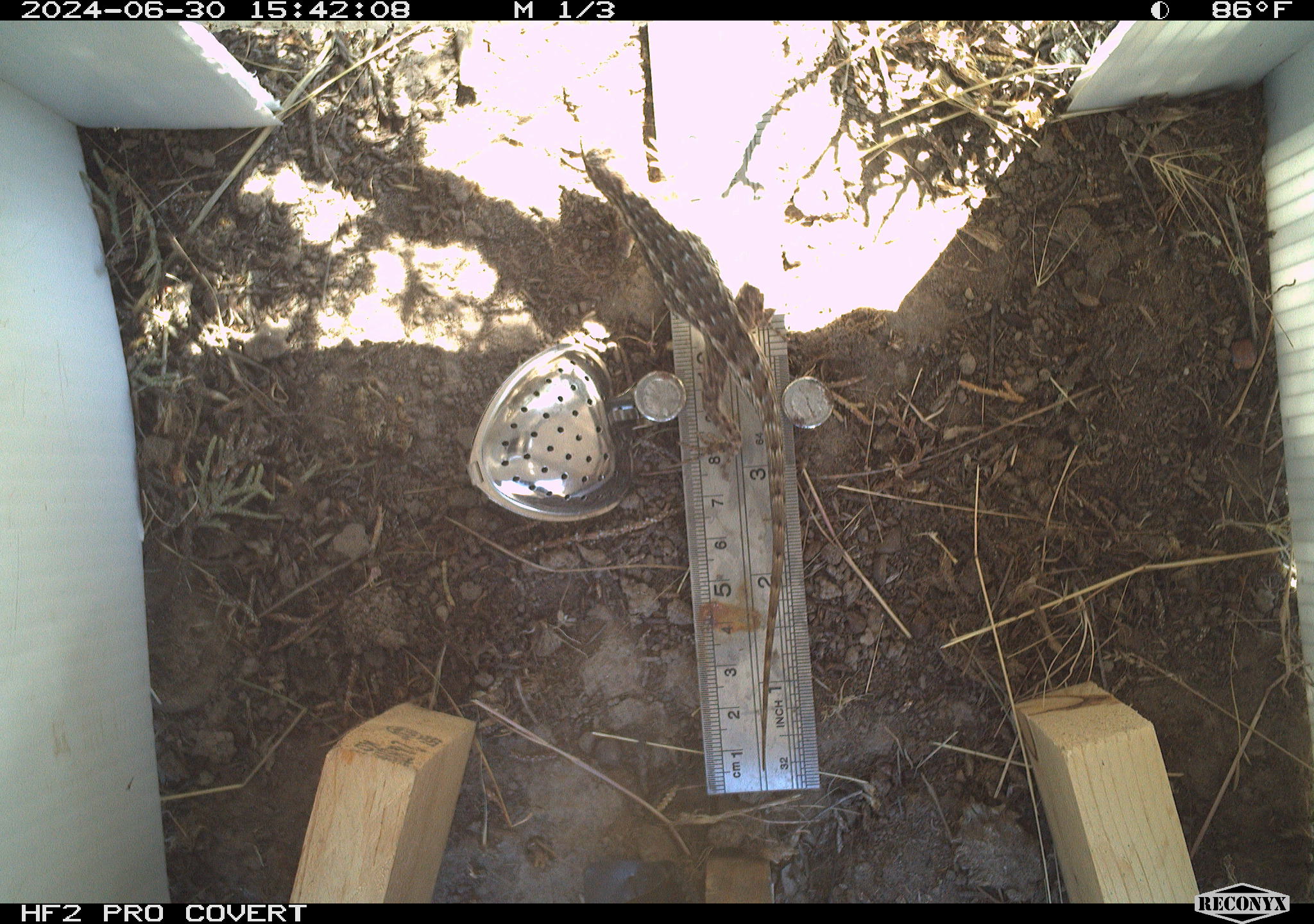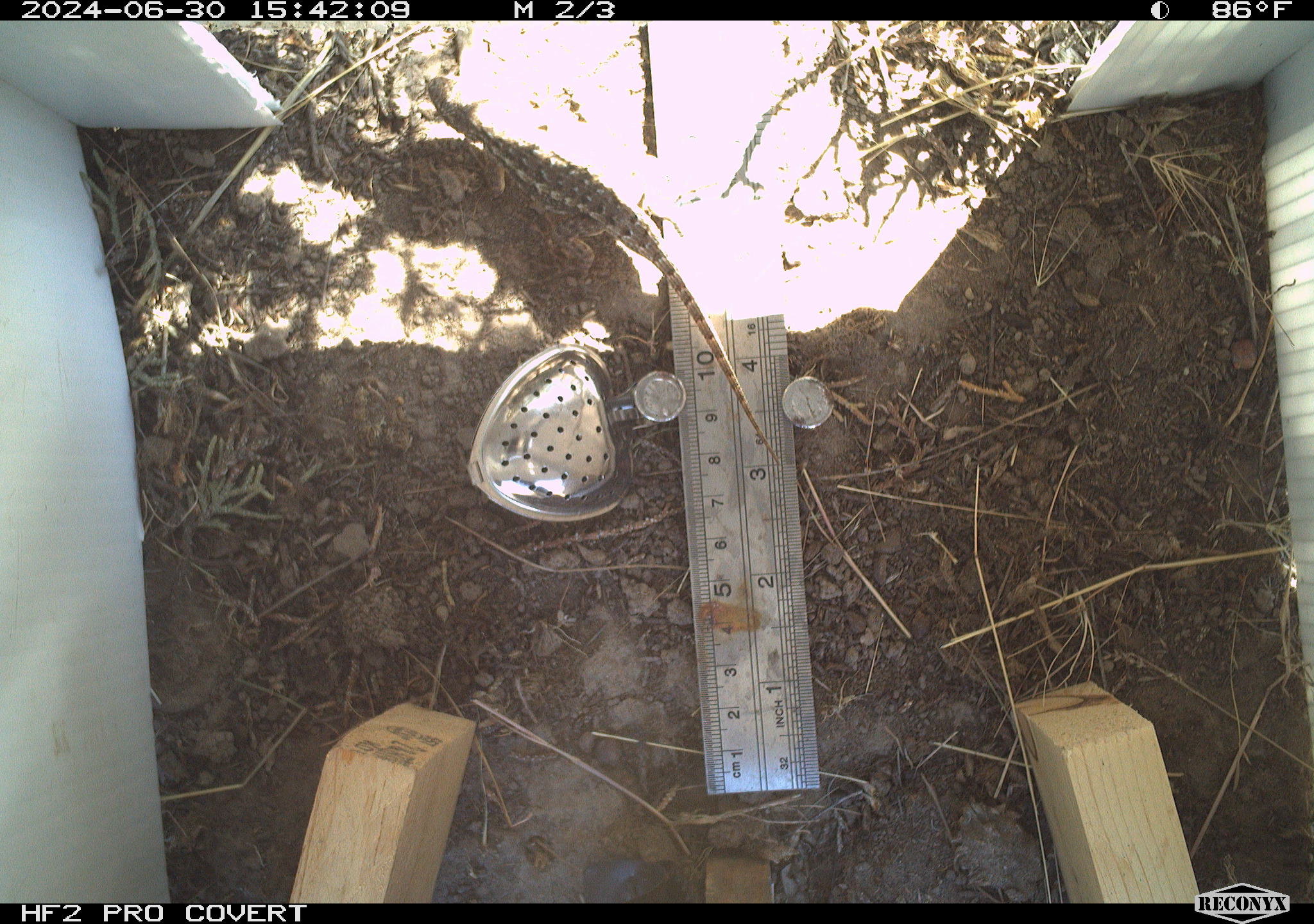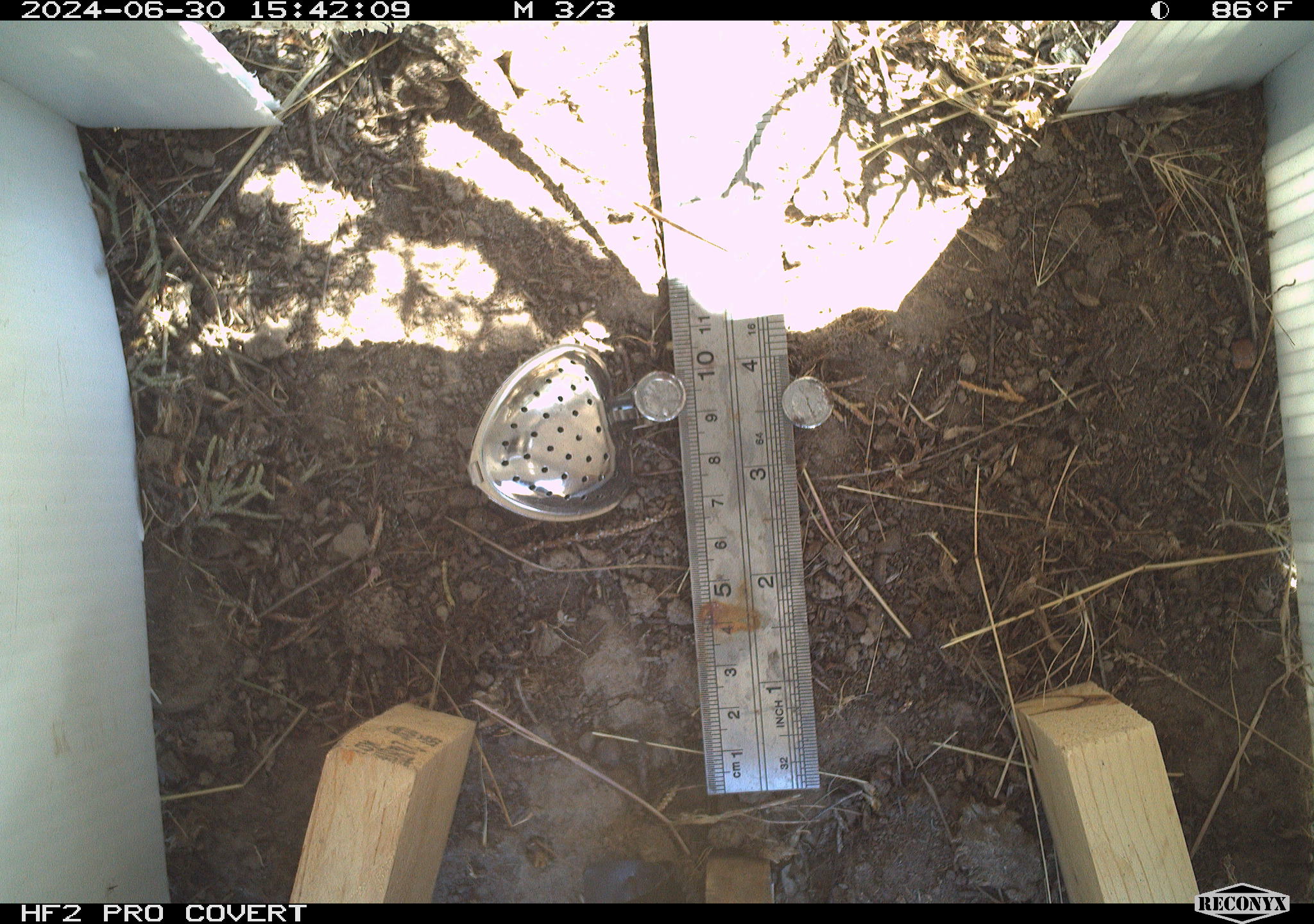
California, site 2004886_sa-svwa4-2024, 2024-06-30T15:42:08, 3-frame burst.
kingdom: Animalia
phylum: Chordata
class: Reptilia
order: Squamata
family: Phrynosomatidae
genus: Sceloporus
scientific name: Sceloporus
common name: spiny lizards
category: sceloporus species